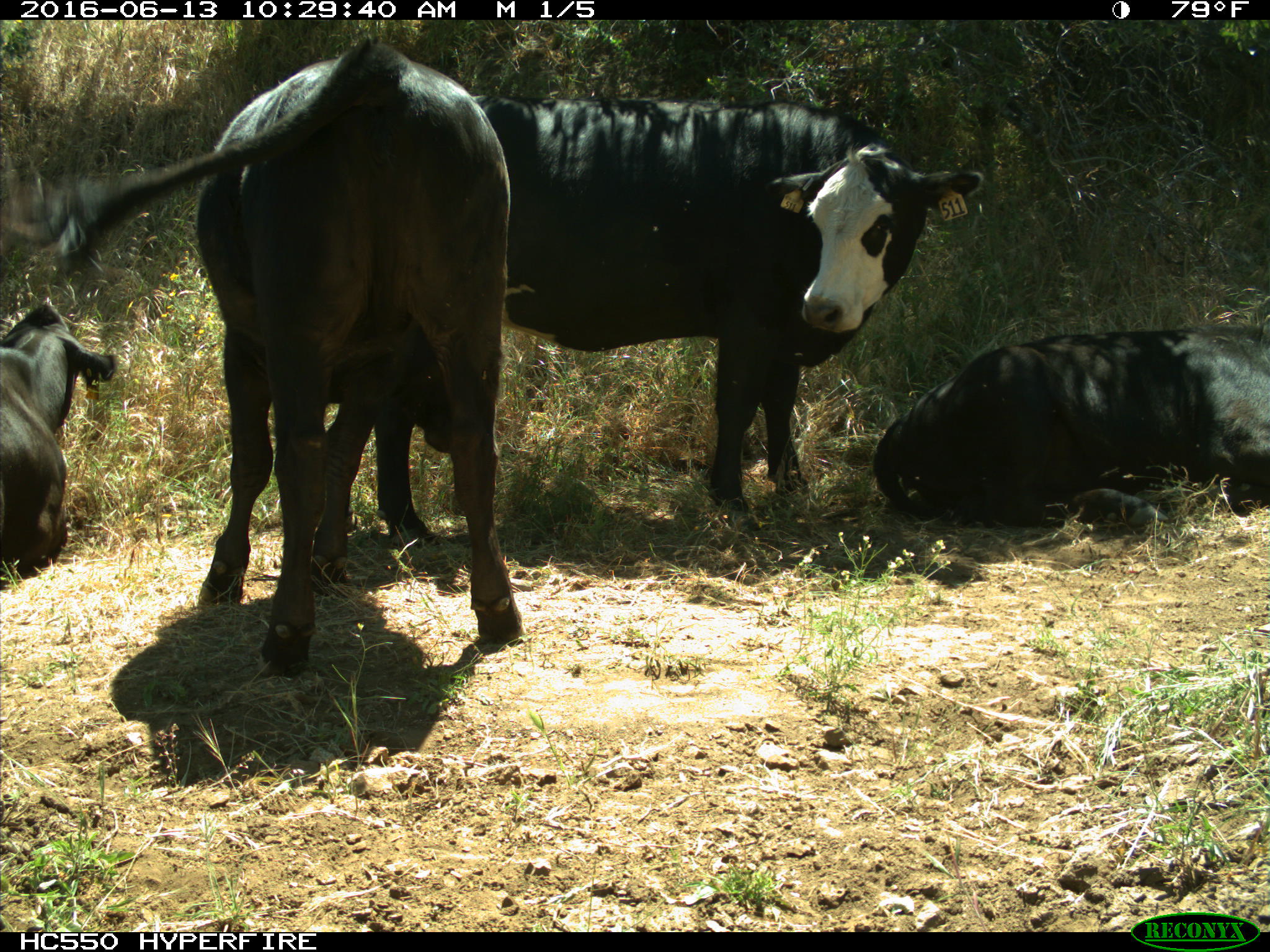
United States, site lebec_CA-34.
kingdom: Animalia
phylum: Chordata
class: Mammalia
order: Artiodactyla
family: Bovidae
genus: Bos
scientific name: Bos taurus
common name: domestic cow